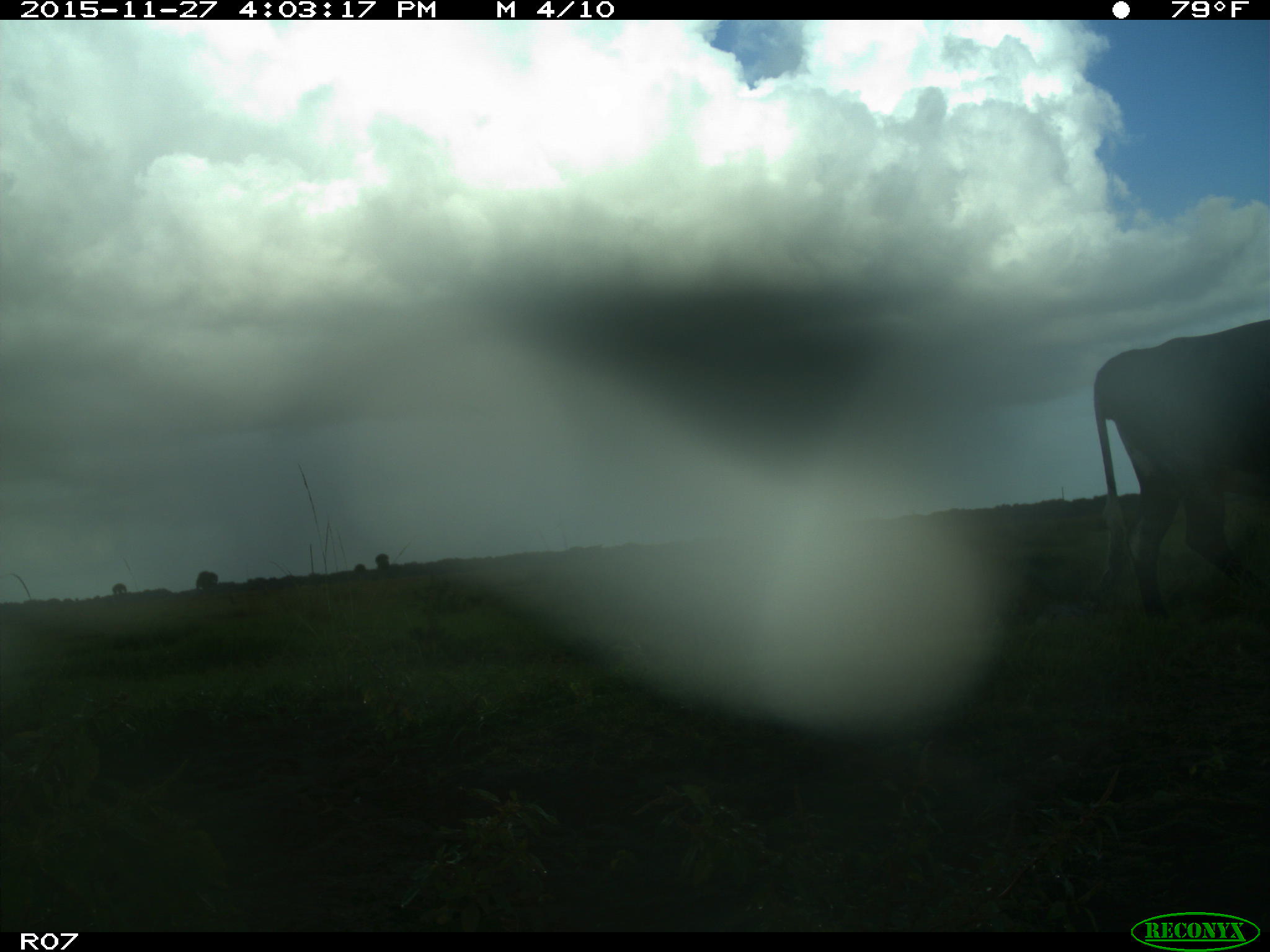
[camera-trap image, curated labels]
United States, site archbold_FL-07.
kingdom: Animalia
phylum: Chordata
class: Mammalia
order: Artiodactyla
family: Bovidae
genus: Bos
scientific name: Bos taurus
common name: domestic cow